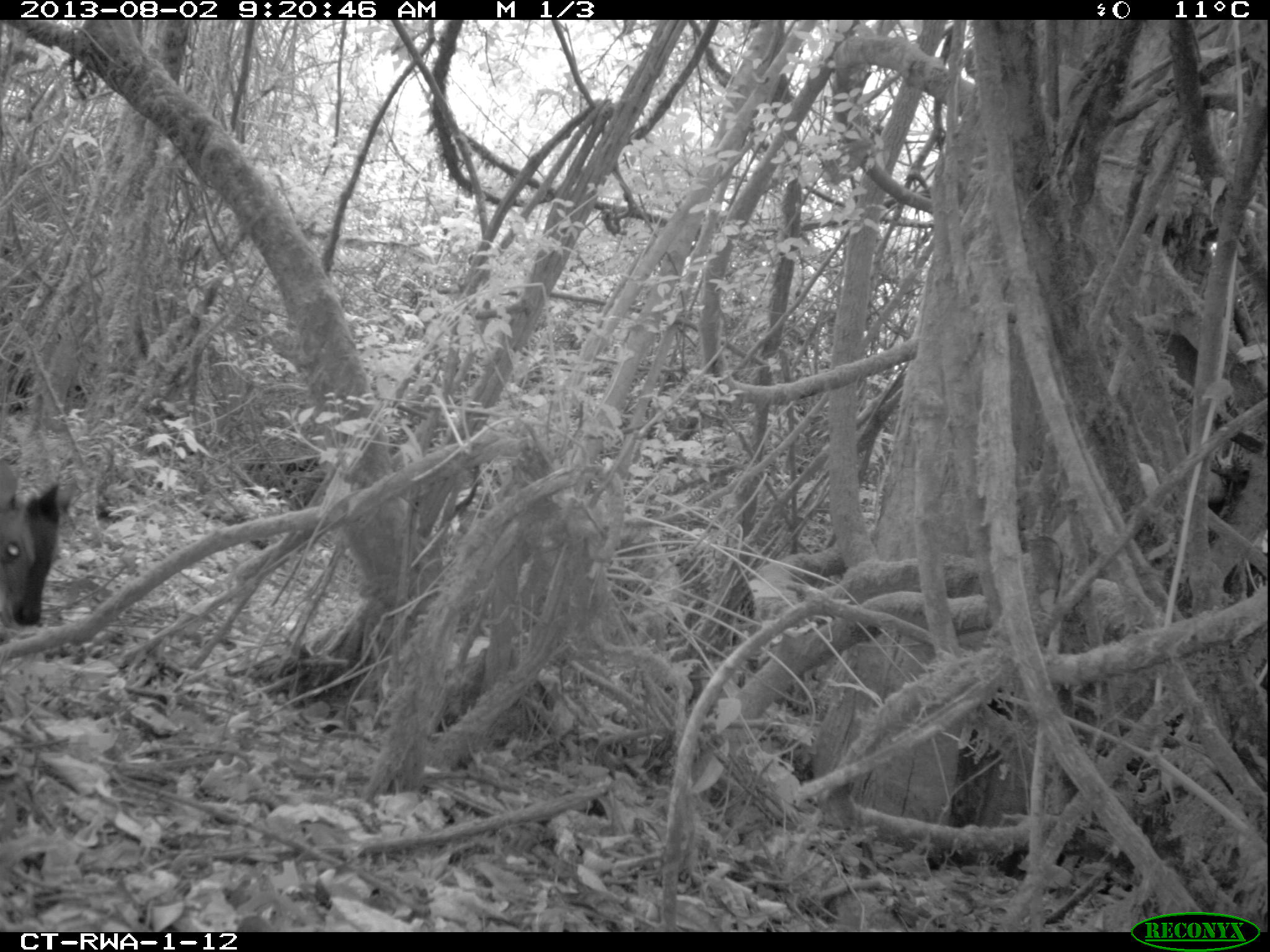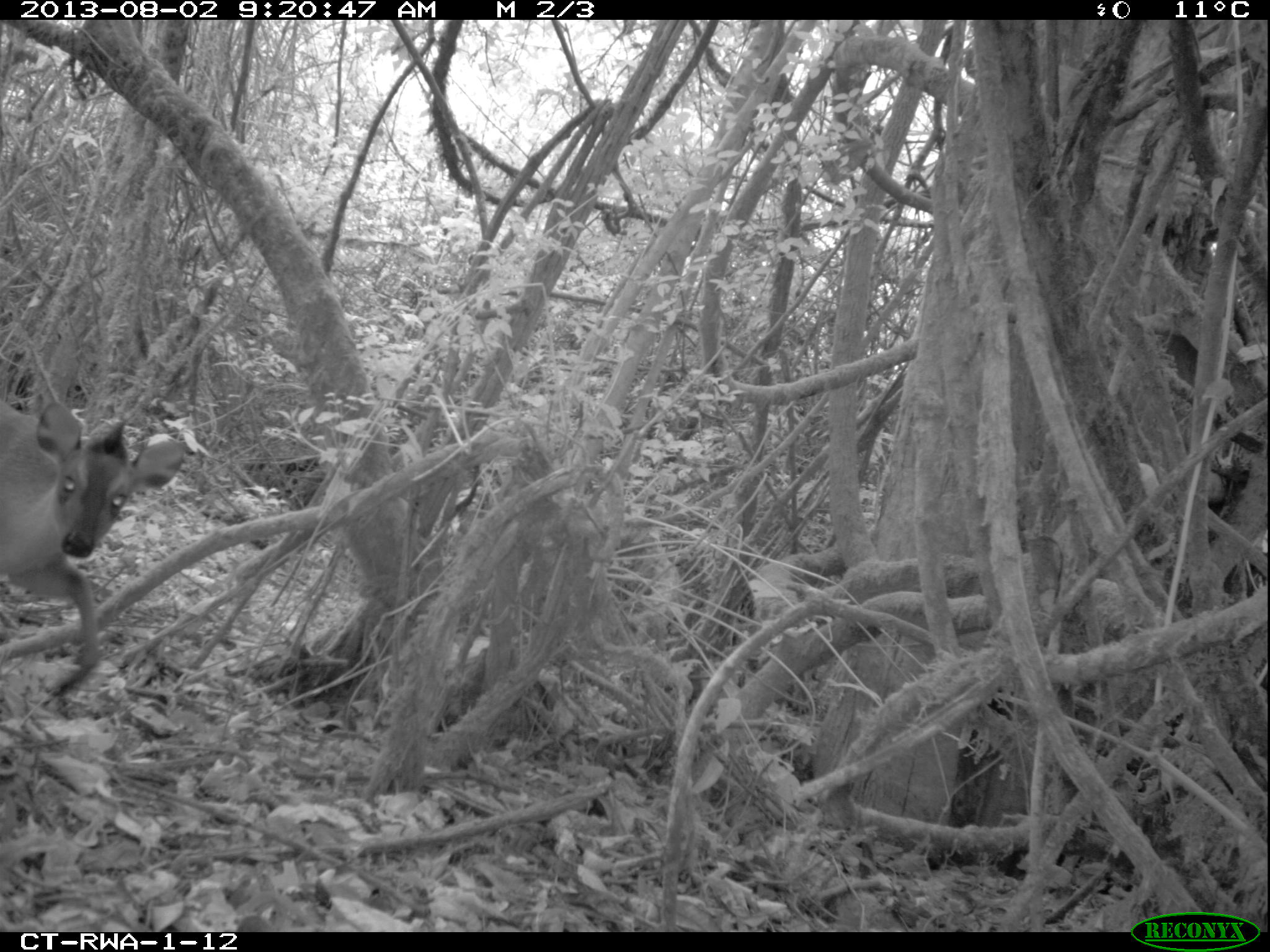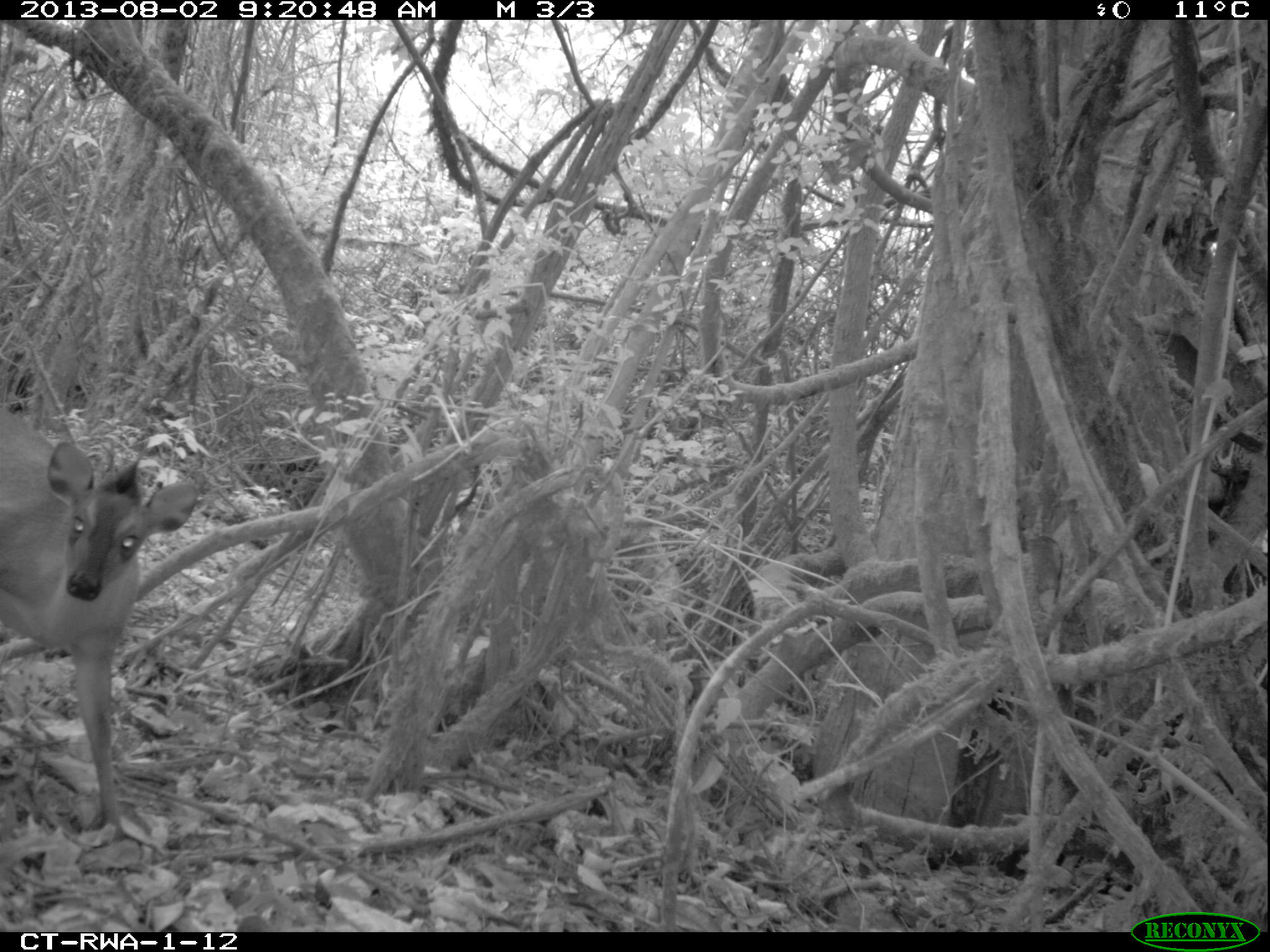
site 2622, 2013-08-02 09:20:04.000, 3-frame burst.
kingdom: Animalia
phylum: Chordata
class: Mammalia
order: Artiodactyla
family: Bovidae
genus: Cephalophus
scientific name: Cephalophus nigrifrons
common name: black-fronted duiker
Cephalophus nigrifrons (black-fronted duiker), count 1.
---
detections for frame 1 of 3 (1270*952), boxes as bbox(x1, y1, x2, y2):
cephalophus nigrifrons: bbox(0, 455, 77, 627)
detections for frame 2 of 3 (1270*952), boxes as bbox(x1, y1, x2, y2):
cephalophus nigrifrons: bbox(0, 394, 184, 700)